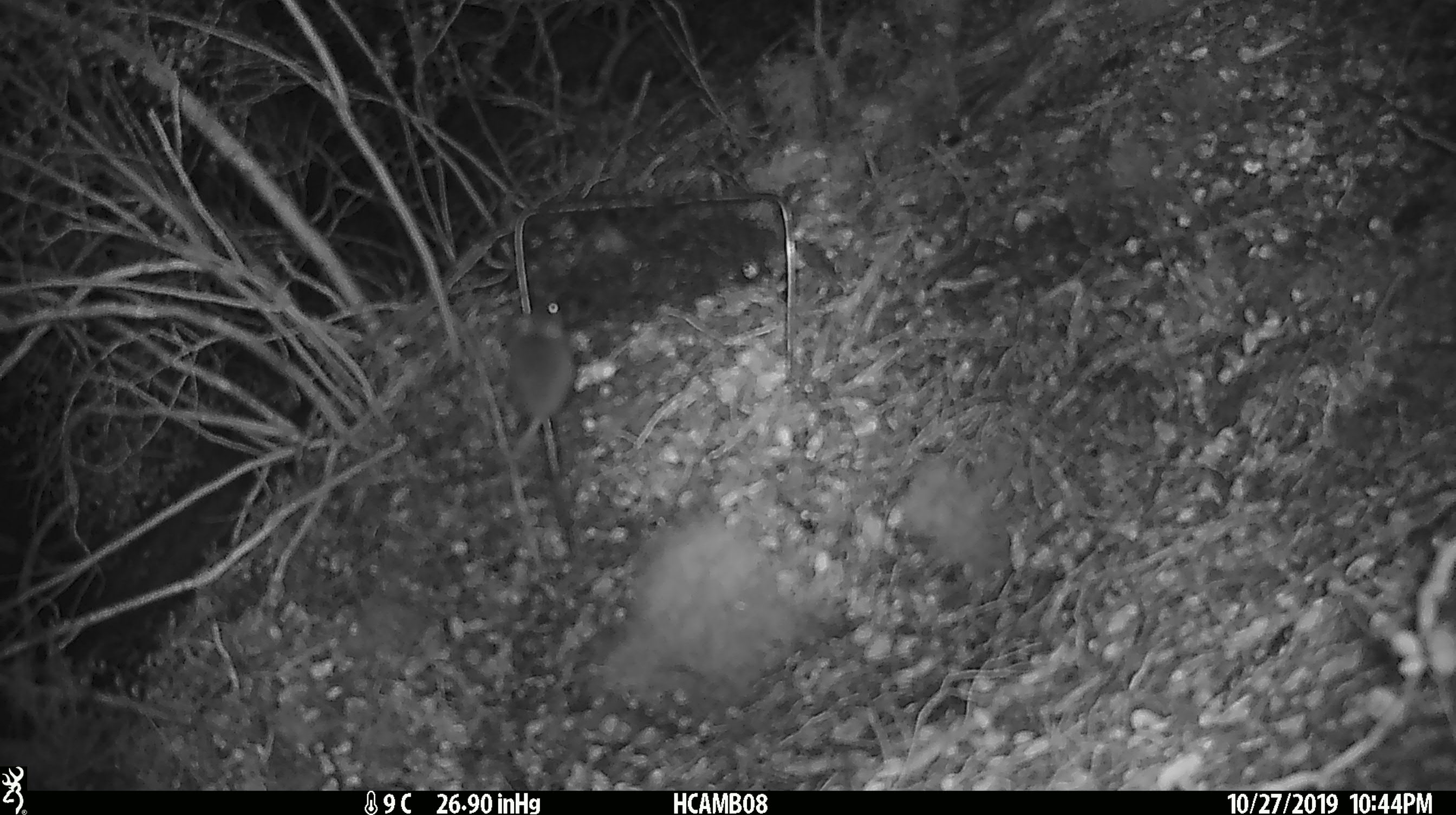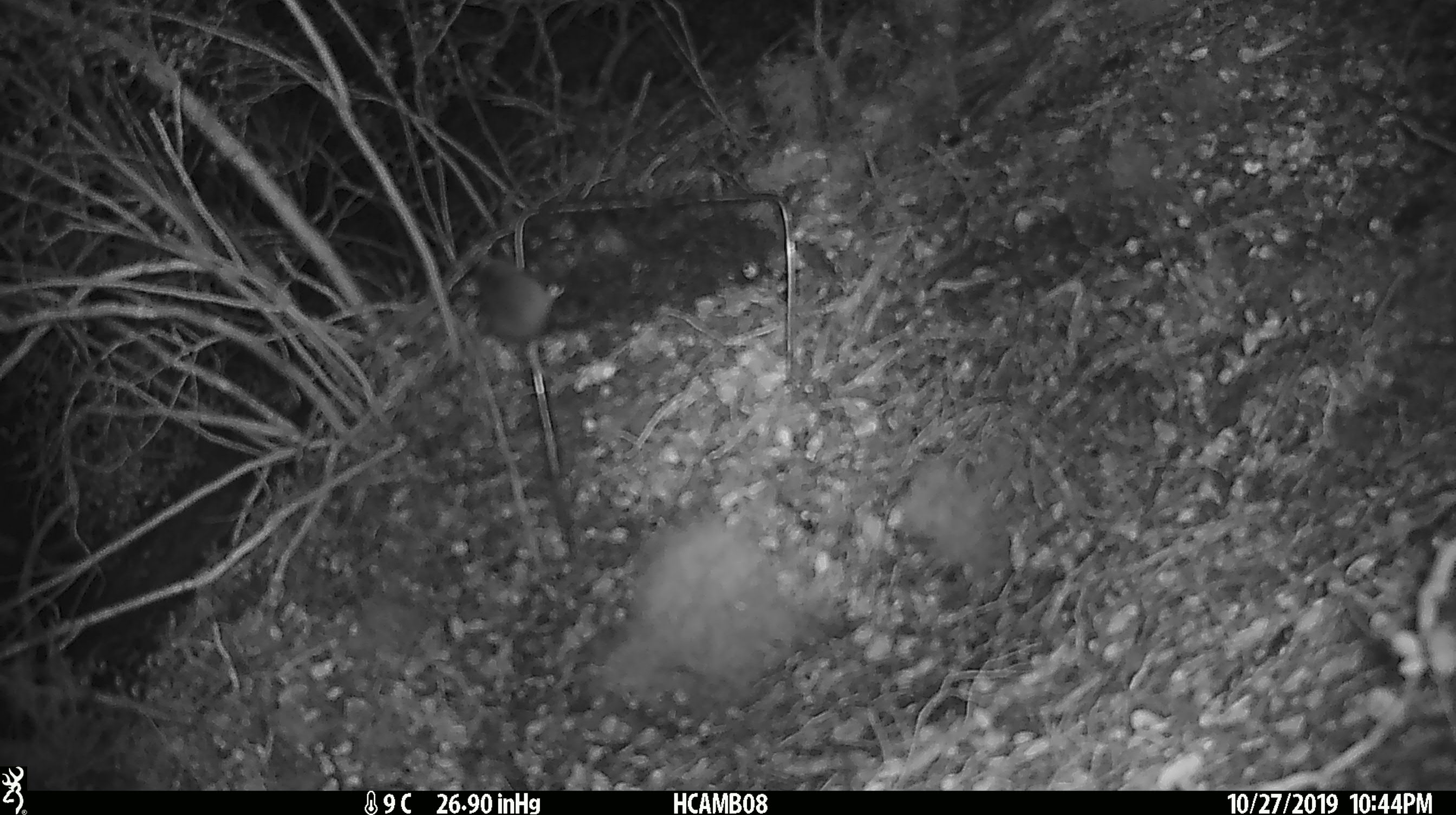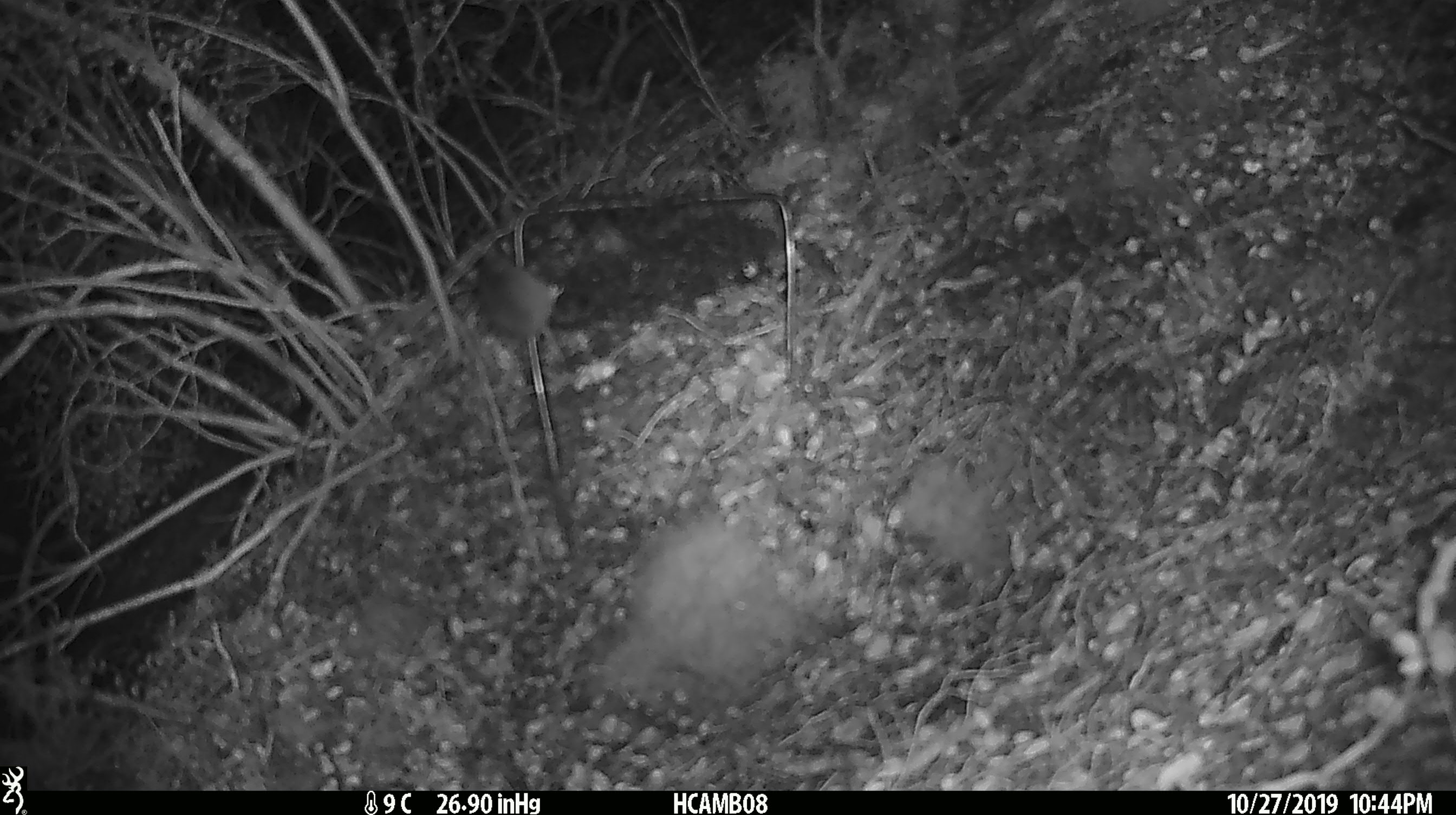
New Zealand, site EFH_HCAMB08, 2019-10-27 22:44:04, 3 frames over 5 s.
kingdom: Animalia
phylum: Chordata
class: Mammalia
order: Rodentia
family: Muridae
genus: Mus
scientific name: Mus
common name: mouse